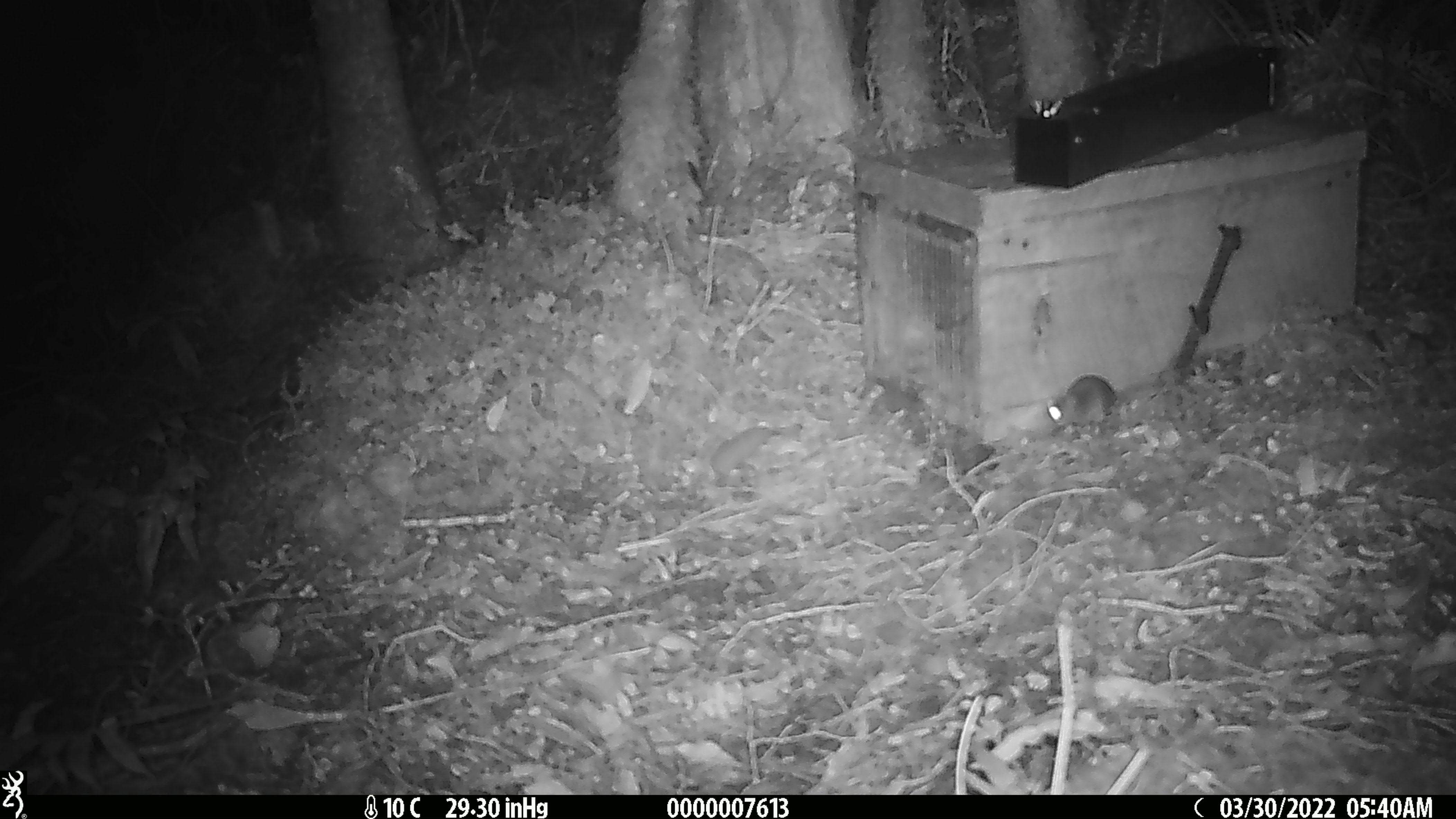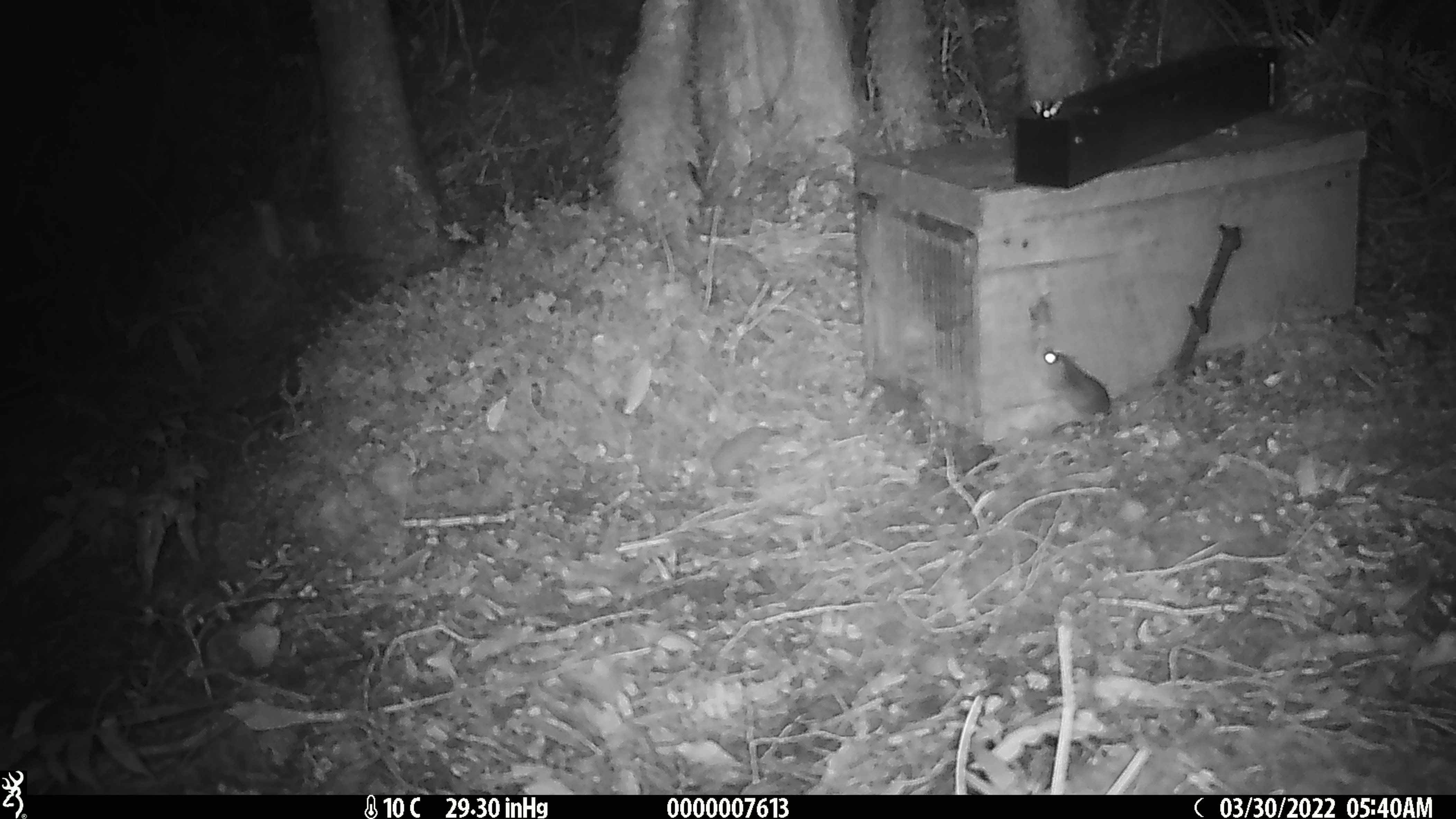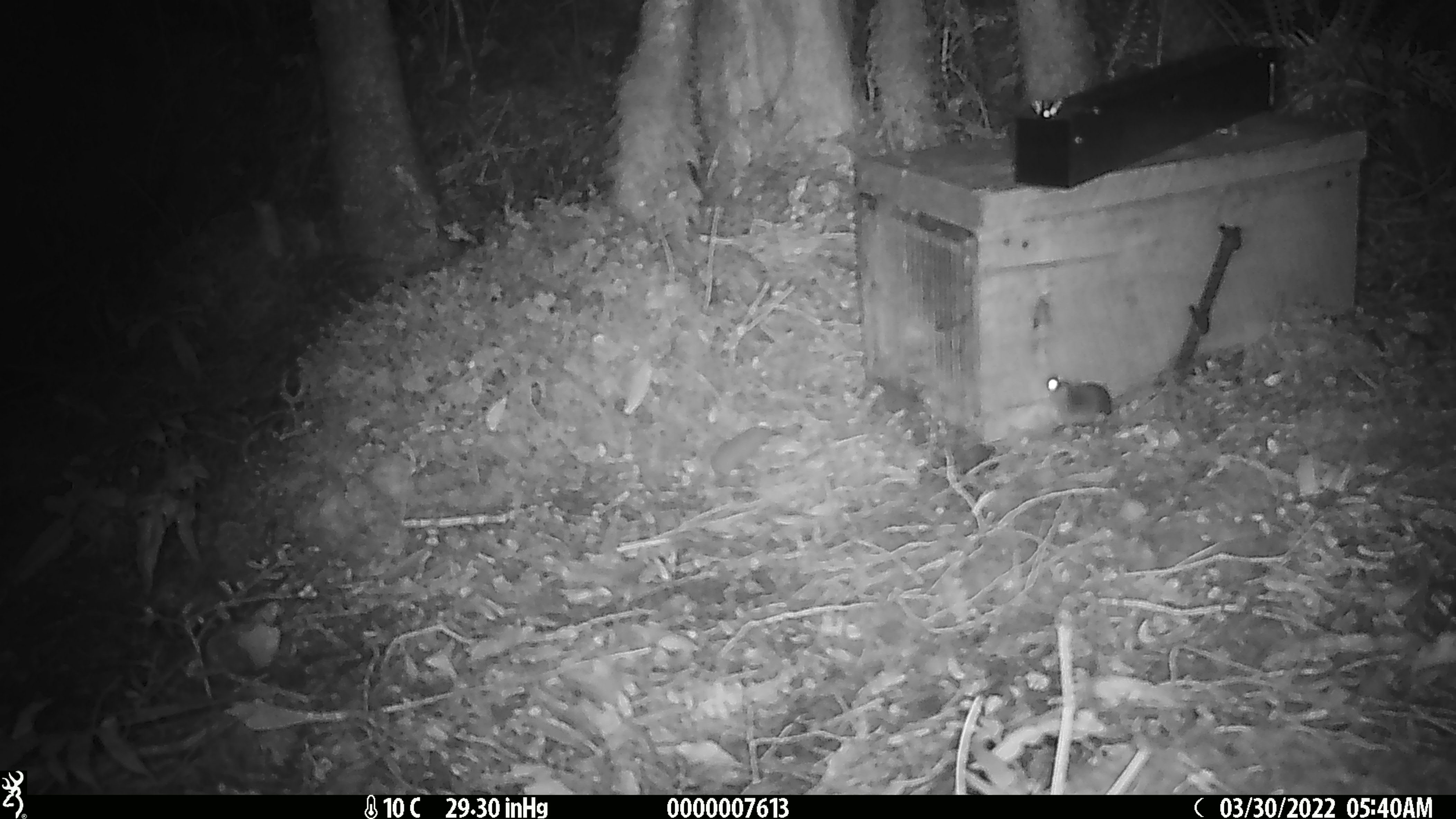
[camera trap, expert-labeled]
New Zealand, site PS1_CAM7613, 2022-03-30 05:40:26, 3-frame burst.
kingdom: Animalia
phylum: Chordata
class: Mammalia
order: Rodentia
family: Muridae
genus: Mus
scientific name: Mus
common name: mouse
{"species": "mouse (Mus)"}